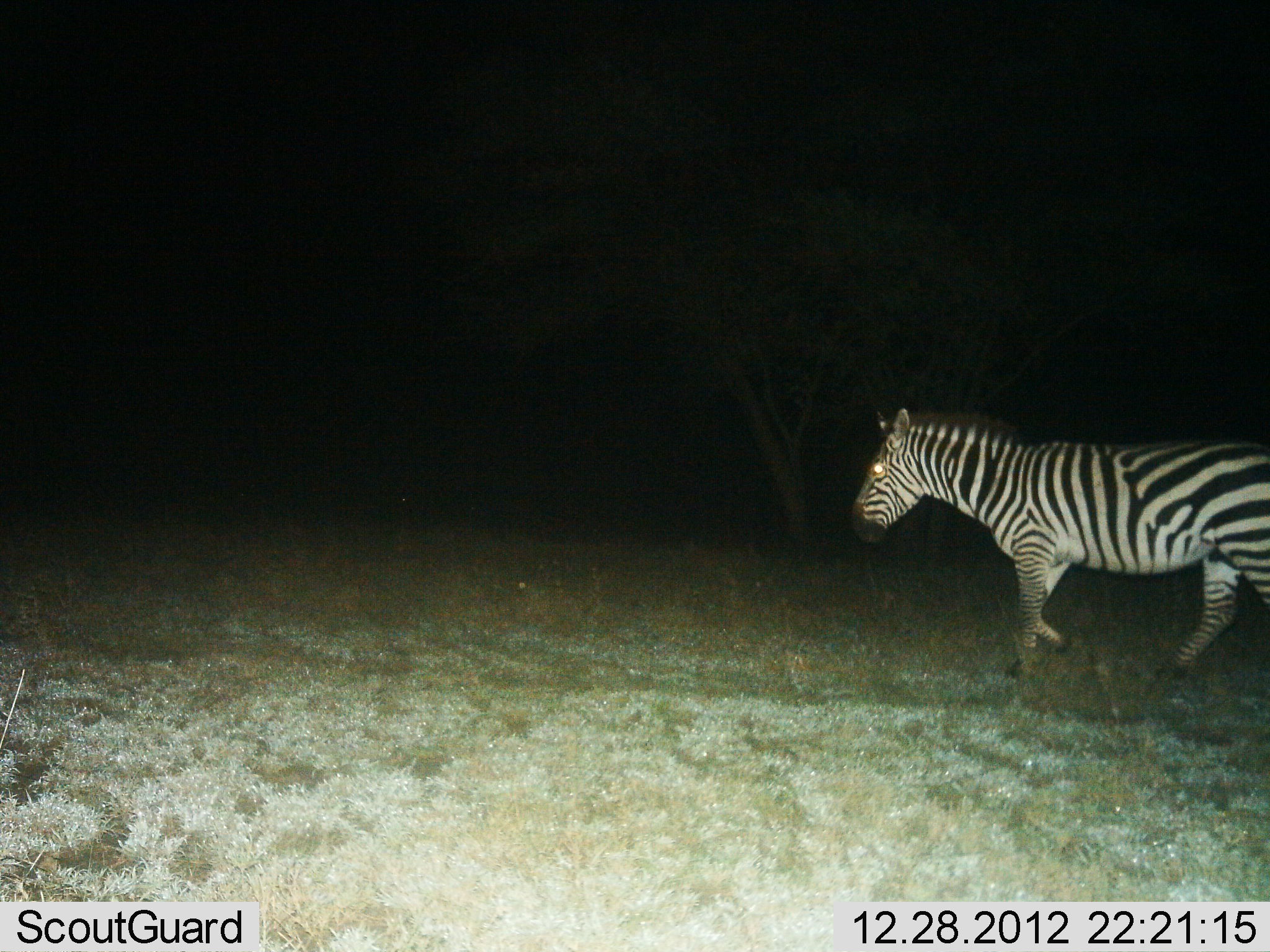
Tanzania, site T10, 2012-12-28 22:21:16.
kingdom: Animalia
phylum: Chordata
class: Mammalia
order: Perissodactyla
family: Equidae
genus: Equus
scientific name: Equus quagga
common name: plains zebra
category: zebra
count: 1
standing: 10%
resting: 0%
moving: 100%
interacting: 0%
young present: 0%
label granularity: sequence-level